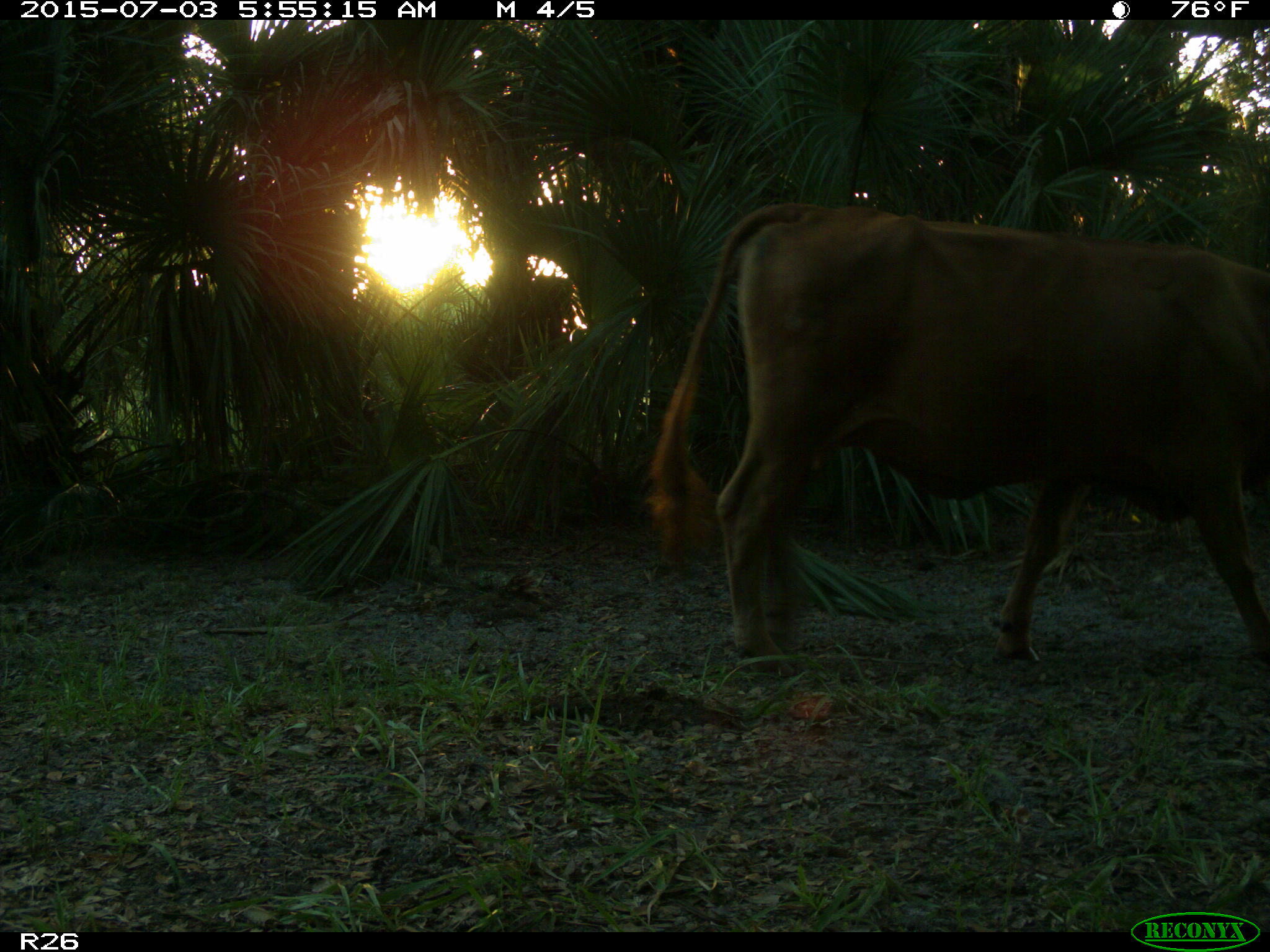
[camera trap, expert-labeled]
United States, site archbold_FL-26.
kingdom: Animalia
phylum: Chordata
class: Mammalia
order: Artiodactyla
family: Bovidae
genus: Bos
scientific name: Bos taurus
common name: domestic cow